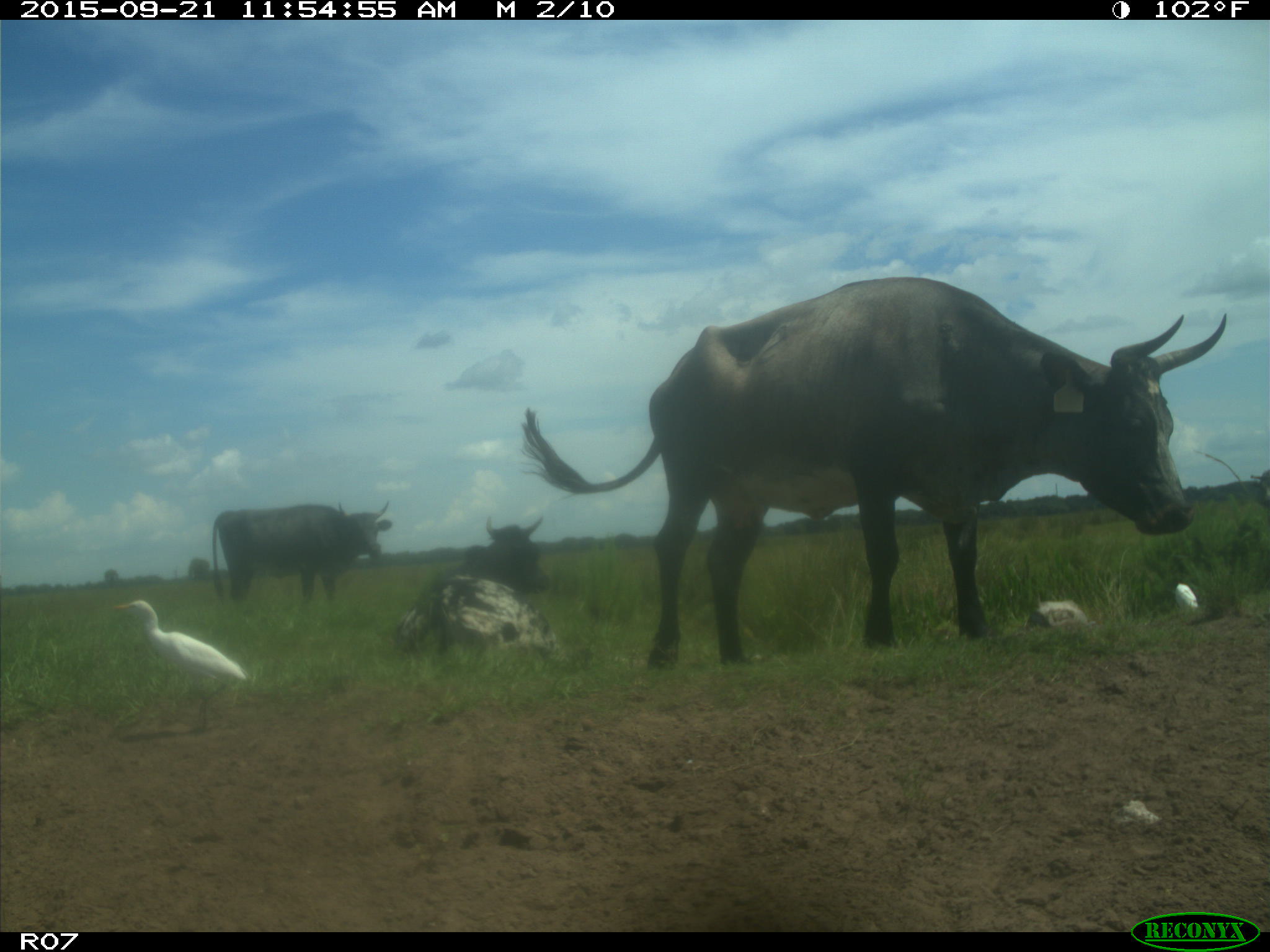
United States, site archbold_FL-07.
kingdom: Animalia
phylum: Chordata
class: Mammalia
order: Artiodactyla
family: Bovidae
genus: Bos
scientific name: Bos taurus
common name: domestic cow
Bos taurus (domestic cow).